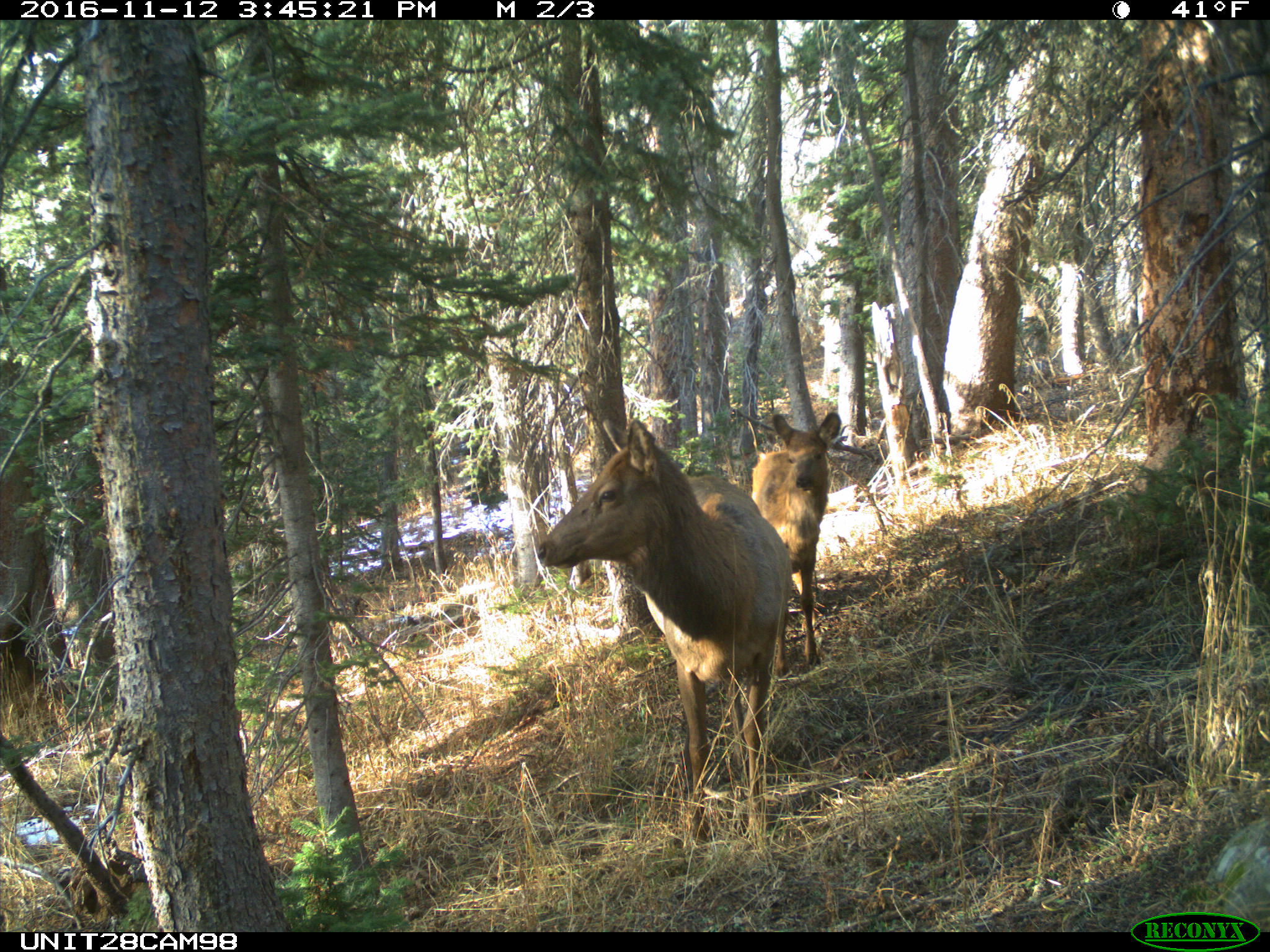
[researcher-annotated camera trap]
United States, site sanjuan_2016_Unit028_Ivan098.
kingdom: Animalia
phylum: Chordata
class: Mammalia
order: Artiodactyla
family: Cervidae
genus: Cervus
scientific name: Cervus elaphus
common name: red deer